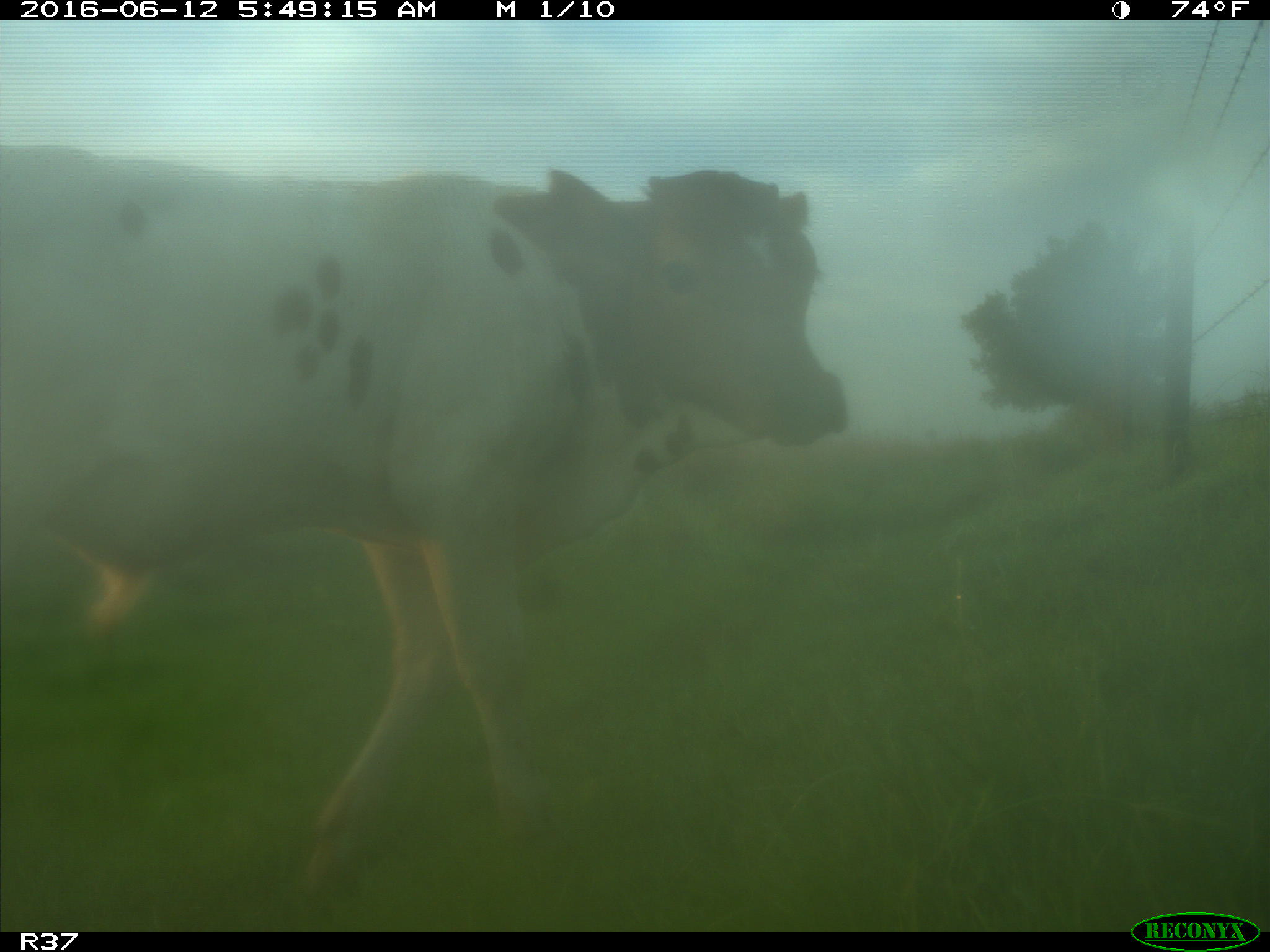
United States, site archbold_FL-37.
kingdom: Animalia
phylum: Chordata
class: Mammalia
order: Artiodactyla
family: Bovidae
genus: Bos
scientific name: Bos taurus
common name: domestic cow